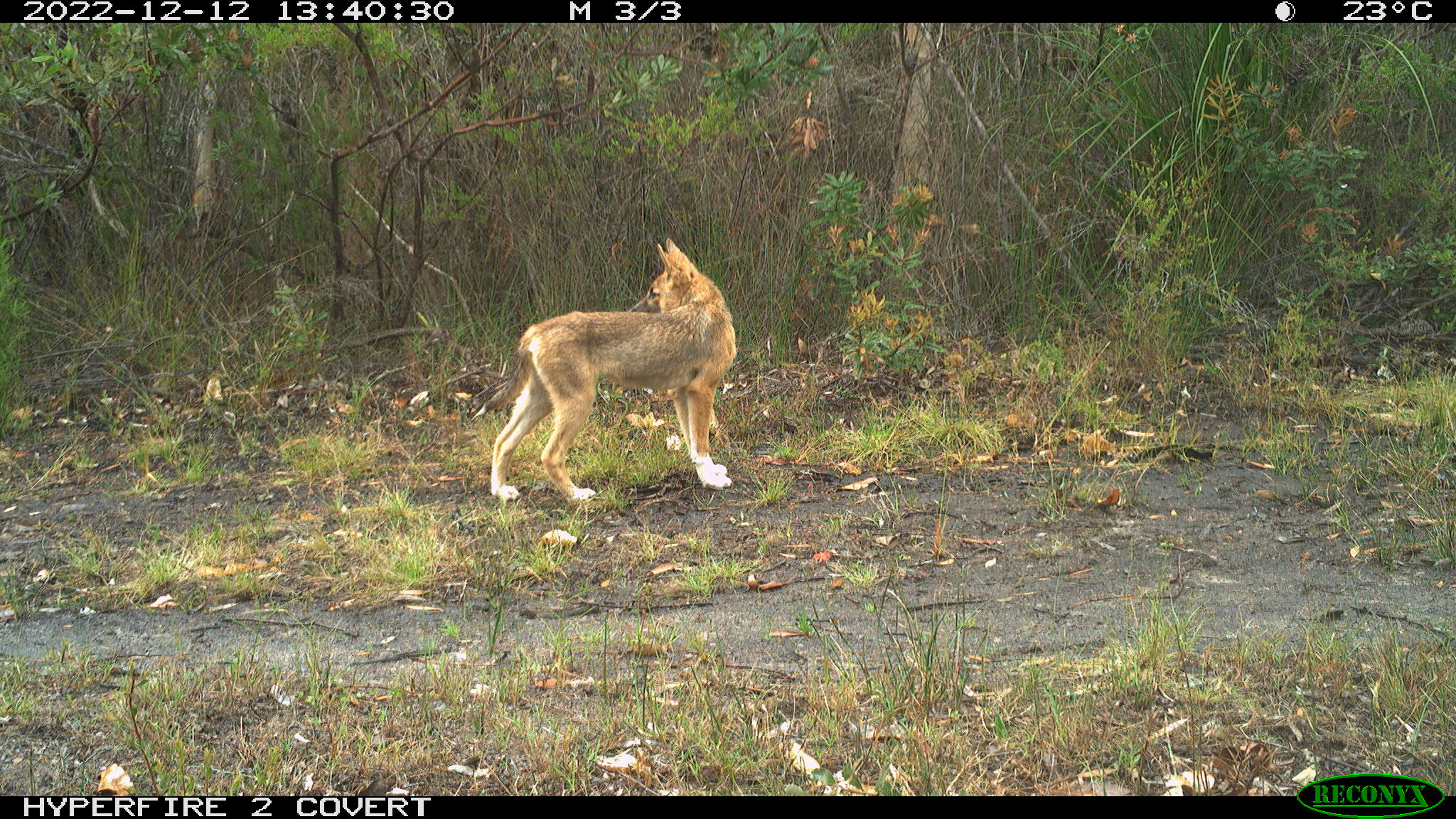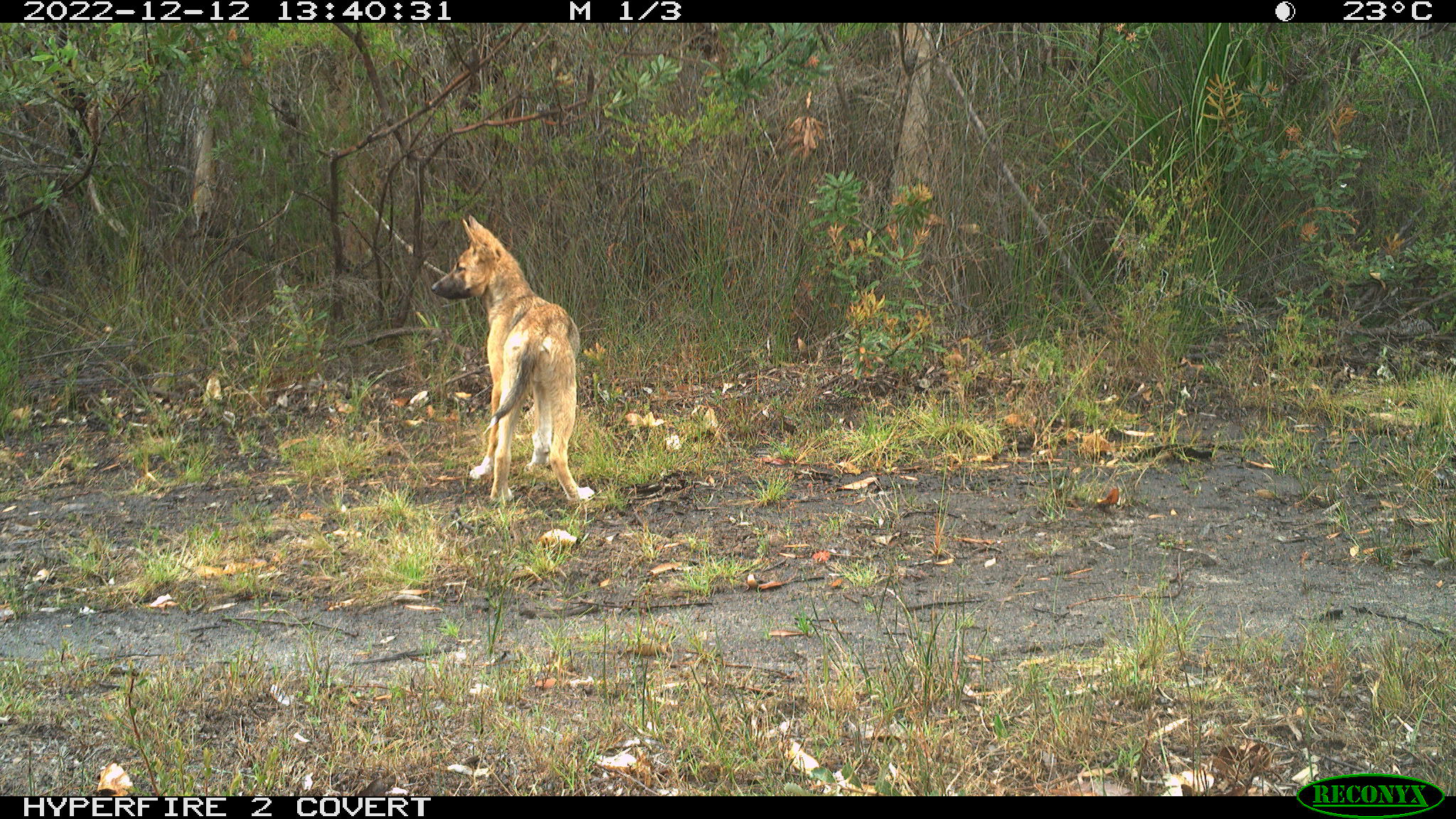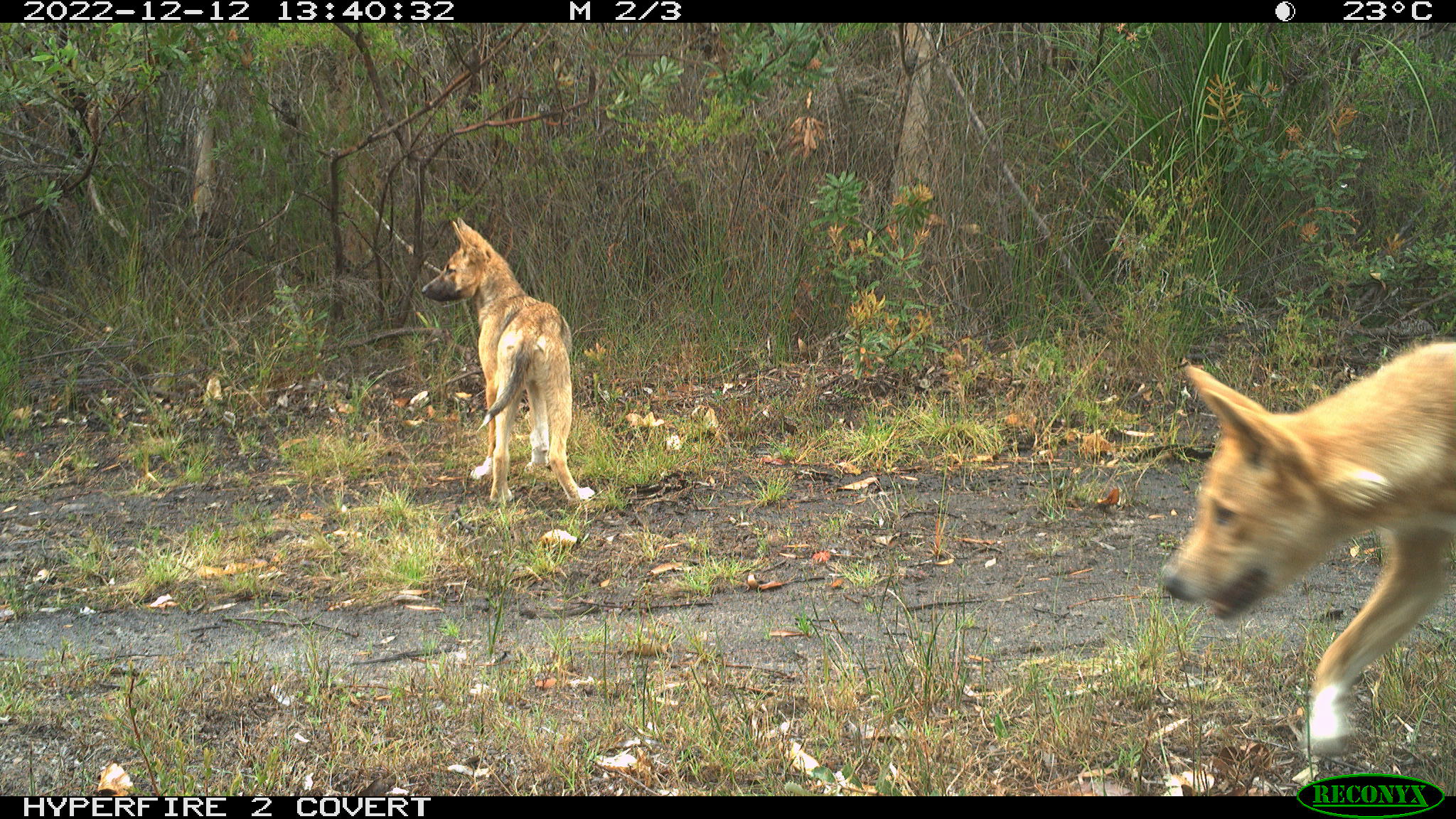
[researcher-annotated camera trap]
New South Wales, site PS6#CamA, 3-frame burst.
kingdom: Animalia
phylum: Chordata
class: Mammalia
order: Carnivora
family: Canidae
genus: Canis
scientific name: Canis familiaris dingo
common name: dingo